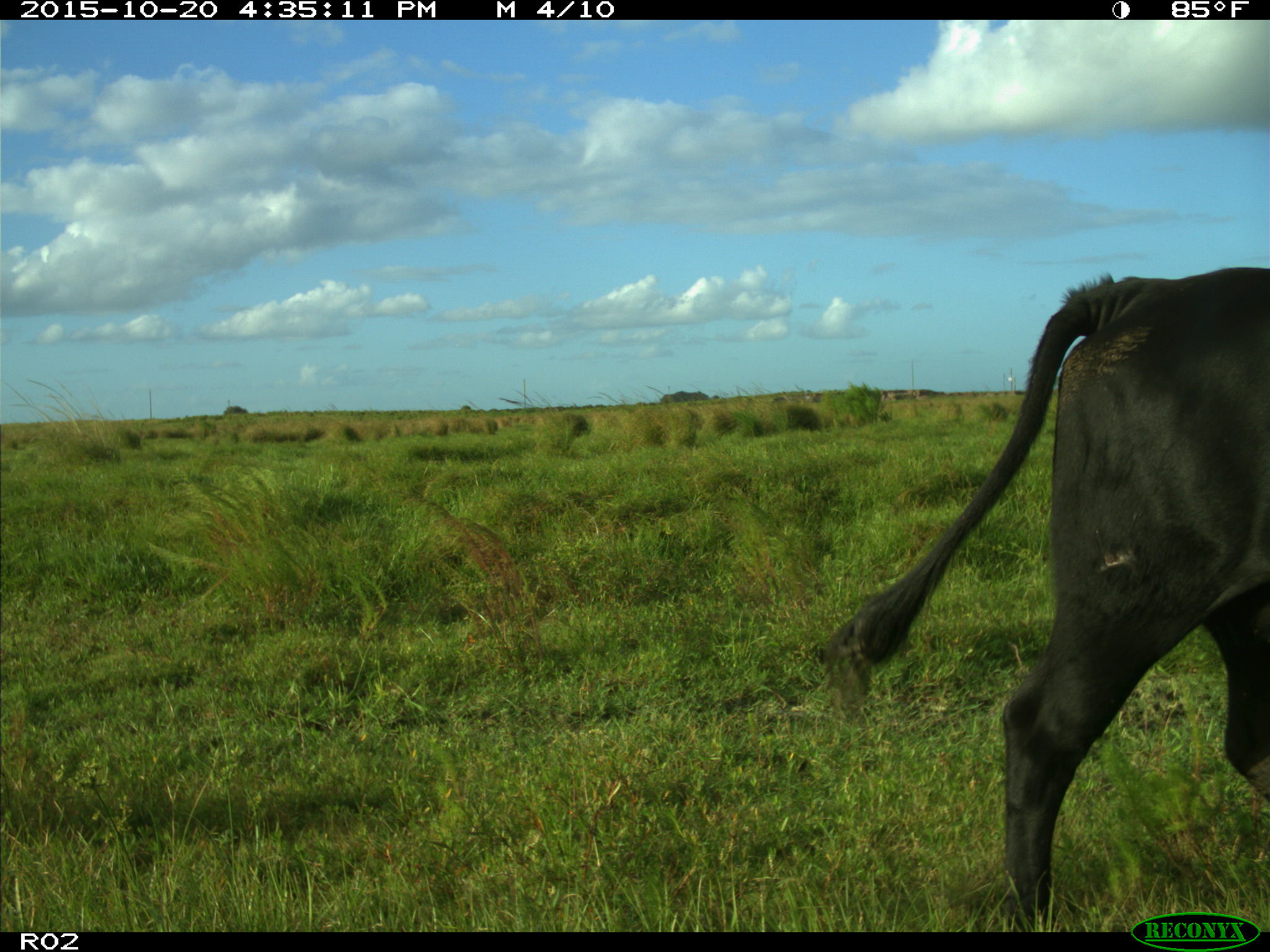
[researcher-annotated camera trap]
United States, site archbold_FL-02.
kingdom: Animalia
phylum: Chordata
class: Mammalia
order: Artiodactyla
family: Bovidae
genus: Bos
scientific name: Bos taurus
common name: domestic cow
Bos taurus (domestic cow).